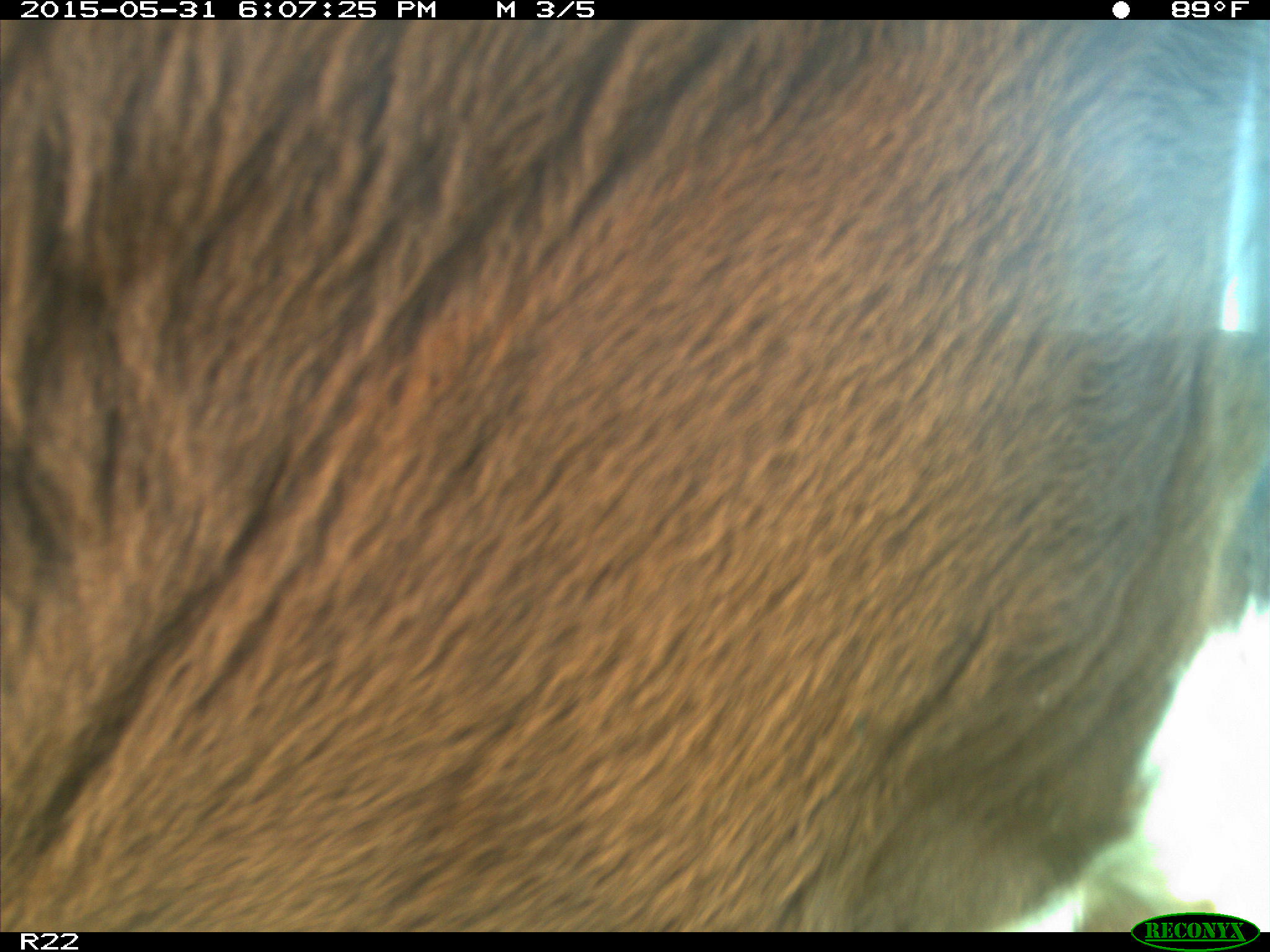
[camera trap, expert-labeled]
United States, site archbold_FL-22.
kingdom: Animalia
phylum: Chordata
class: Mammalia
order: Artiodactyla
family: Bovidae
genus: Bos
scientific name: Bos taurus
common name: domestic cow